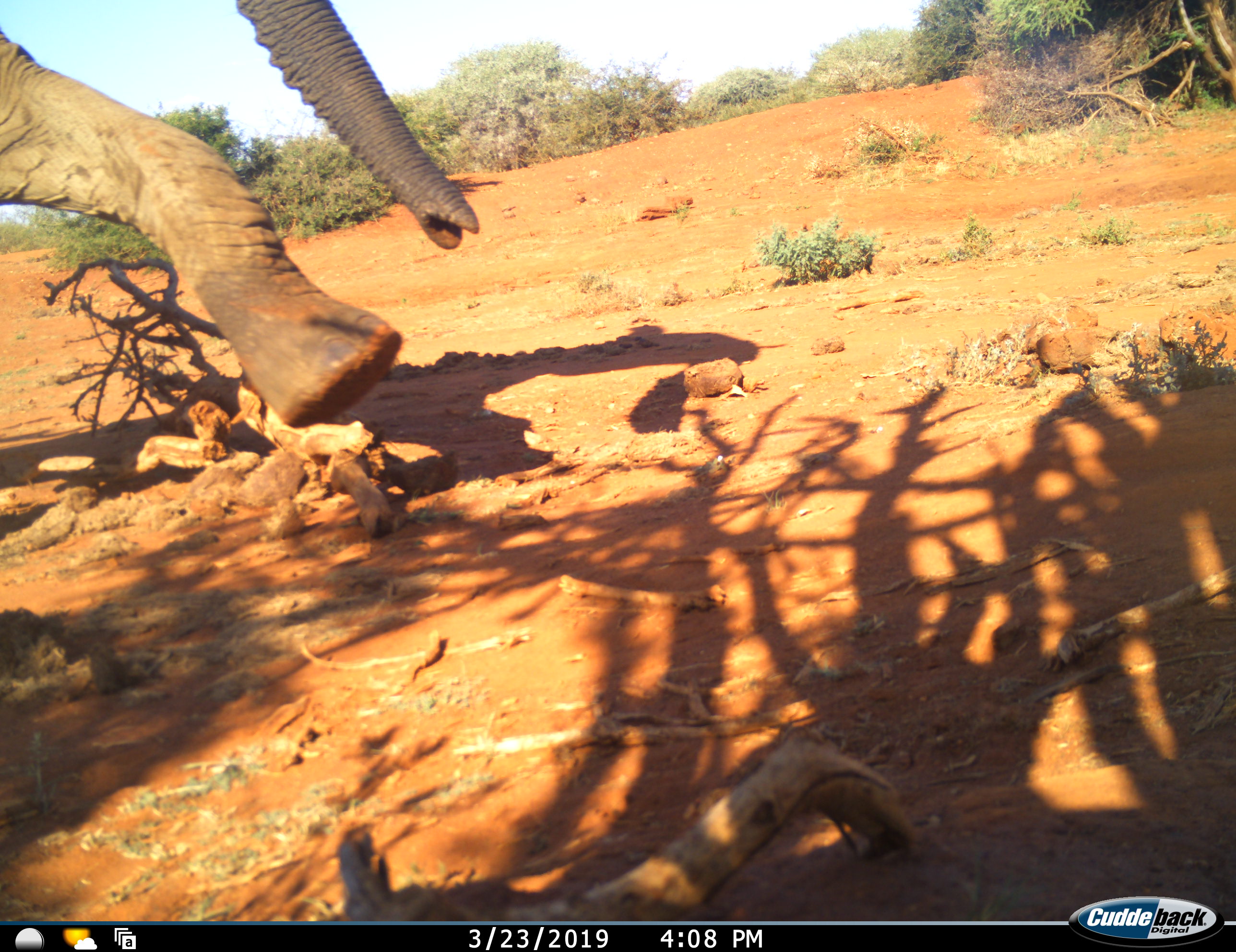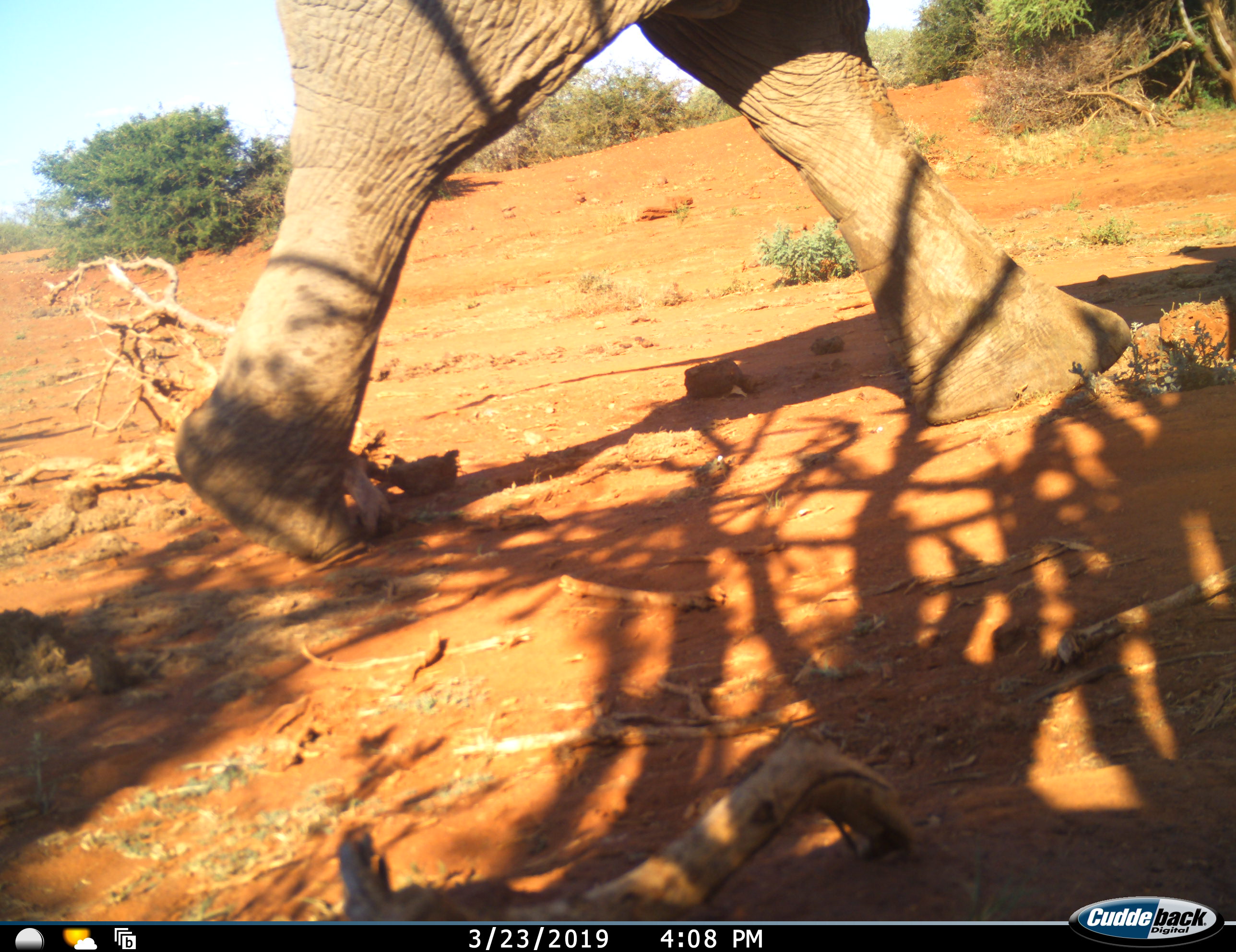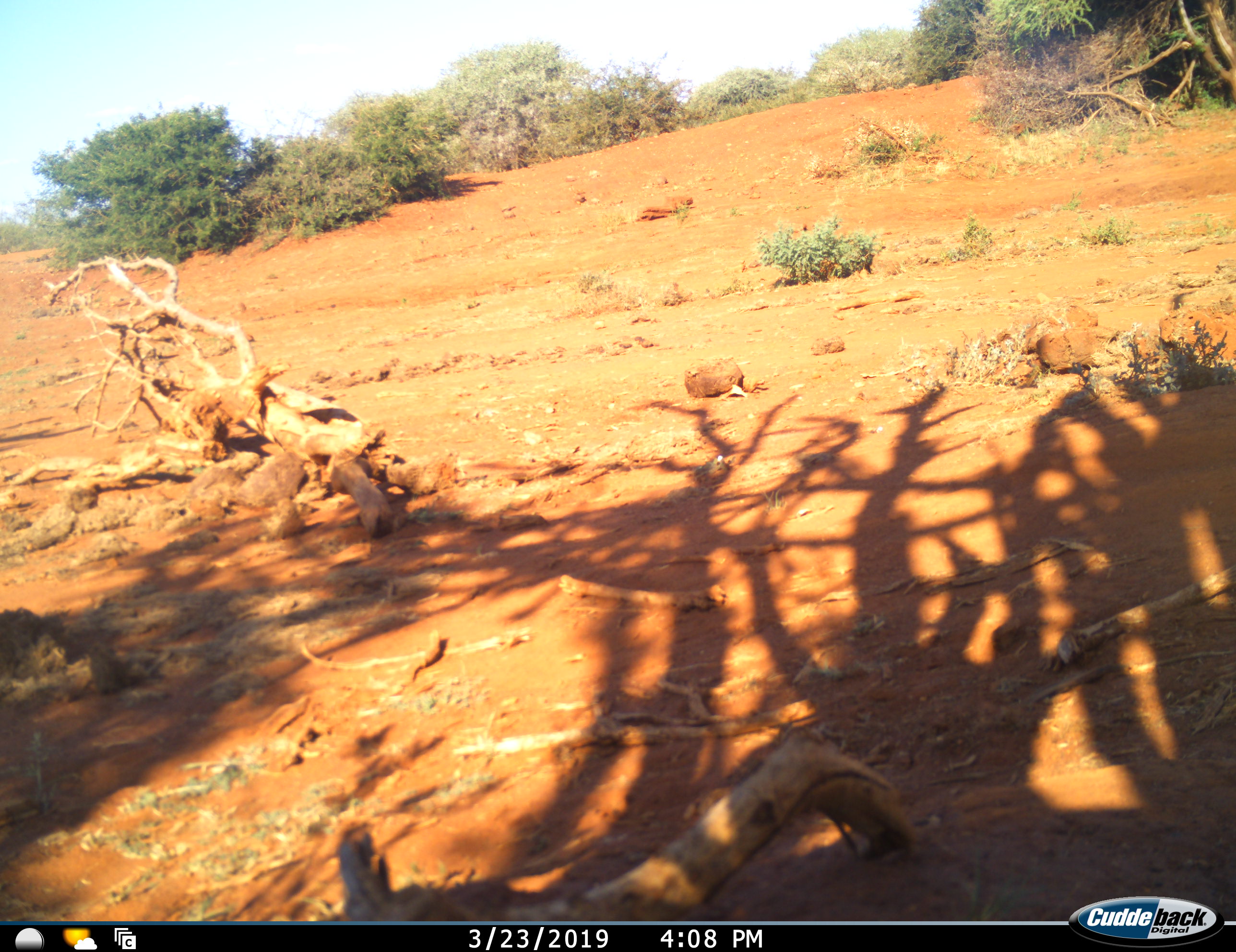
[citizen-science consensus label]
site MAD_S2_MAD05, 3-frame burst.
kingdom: Animalia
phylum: Chordata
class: Mammalia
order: Proboscidea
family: Elephantidae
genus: Loxodonta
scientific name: Loxodonta africana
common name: african bush elephant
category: elephant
Elephant (african bush elephant) (Loxodonta africana), count 1. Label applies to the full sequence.